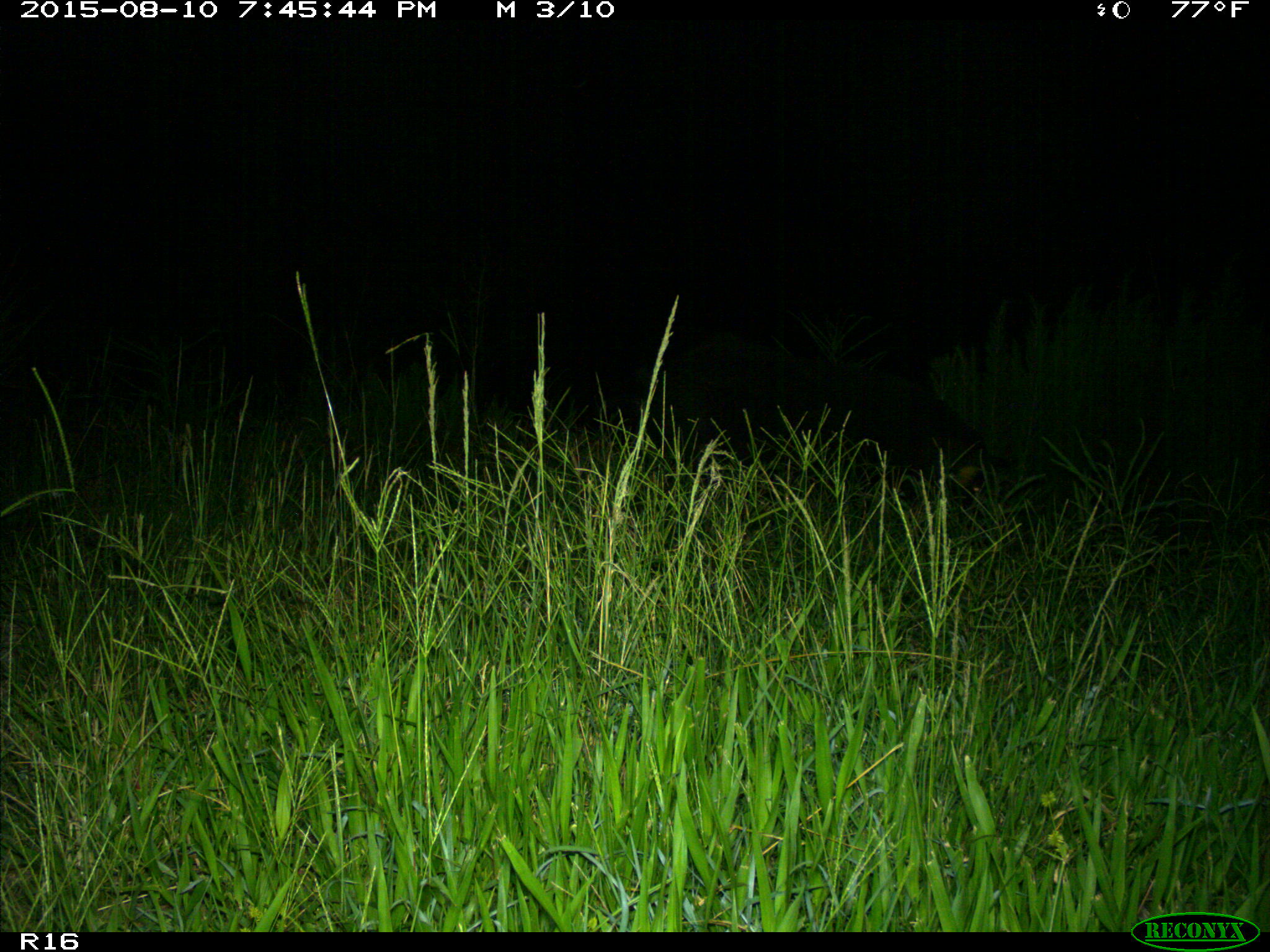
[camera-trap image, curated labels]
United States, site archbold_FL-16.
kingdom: Animalia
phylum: Chordata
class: Mammalia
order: Artiodactyla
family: Suidae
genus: Sus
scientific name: Sus scrofa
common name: wild boar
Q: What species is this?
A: Sus scrofa (wild boar).